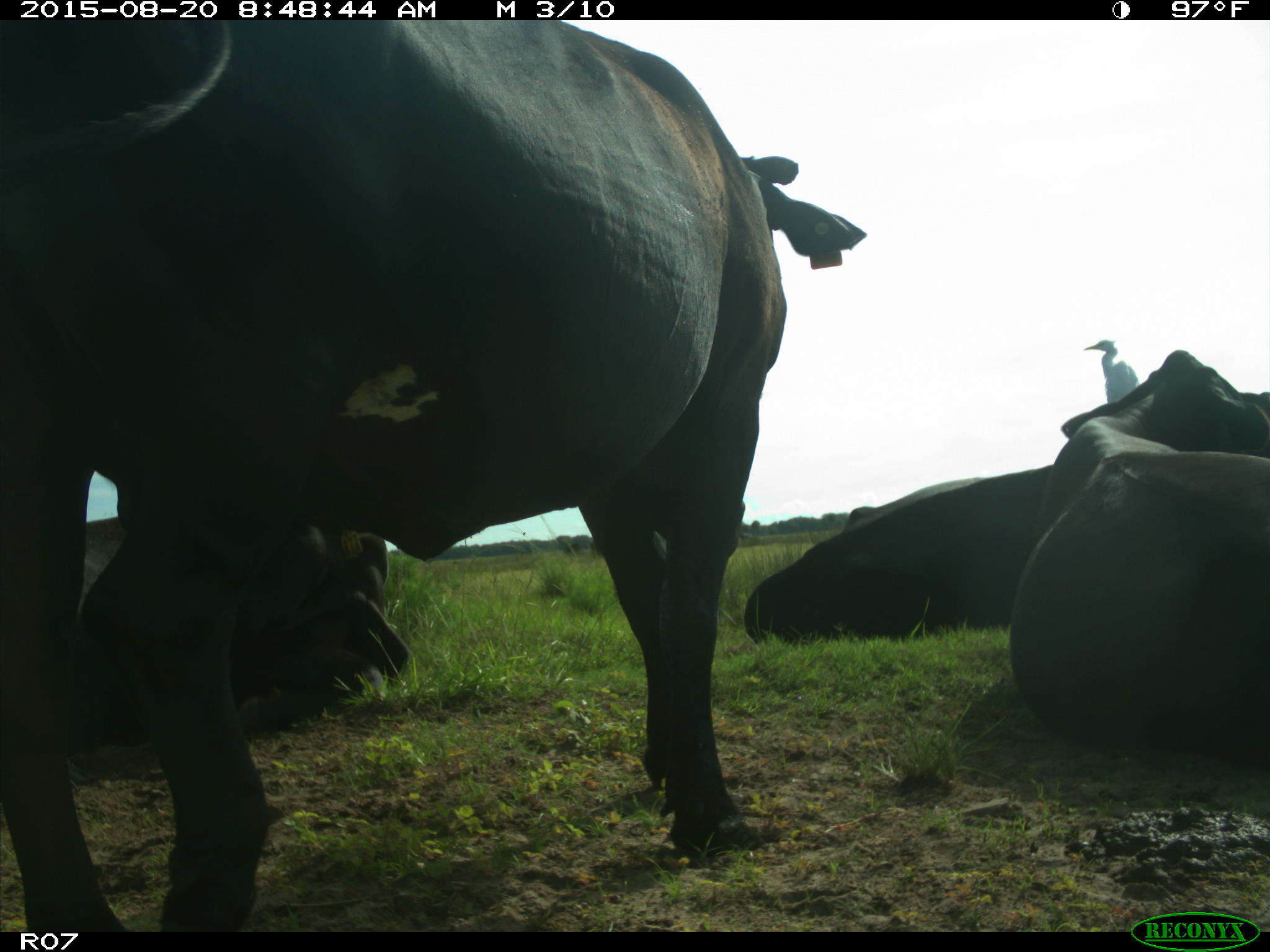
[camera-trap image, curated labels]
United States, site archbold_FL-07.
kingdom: Animalia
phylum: Chordata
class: Mammalia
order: Artiodactyla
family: Bovidae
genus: Bos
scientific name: Bos taurus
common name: domestic cow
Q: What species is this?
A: Bos taurus (domestic cow).